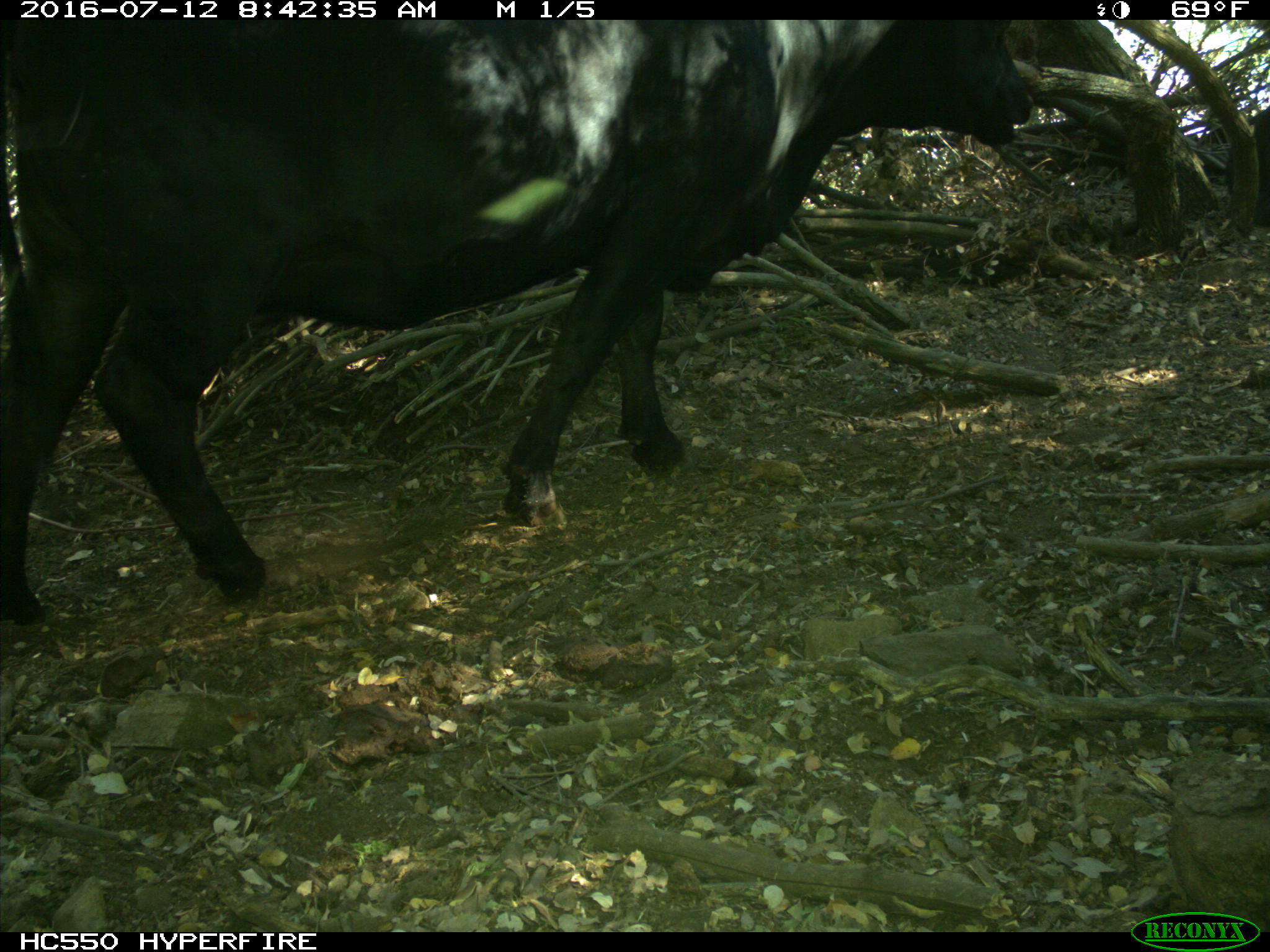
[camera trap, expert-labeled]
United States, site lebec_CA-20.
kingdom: Animalia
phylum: Chordata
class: Mammalia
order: Artiodactyla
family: Bovidae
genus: Bos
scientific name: Bos taurus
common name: domestic cow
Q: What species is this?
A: Bos taurus (domestic cow).